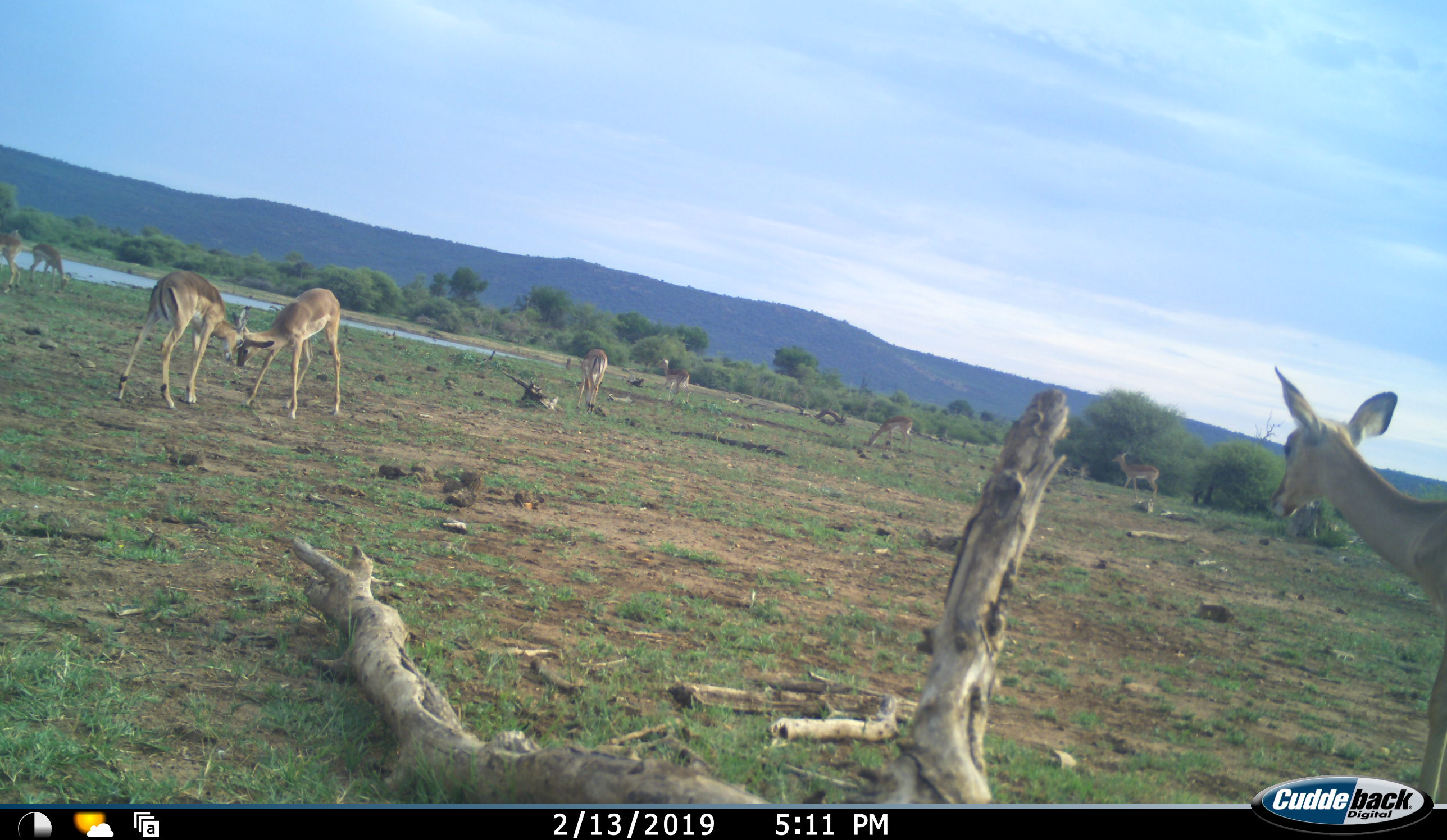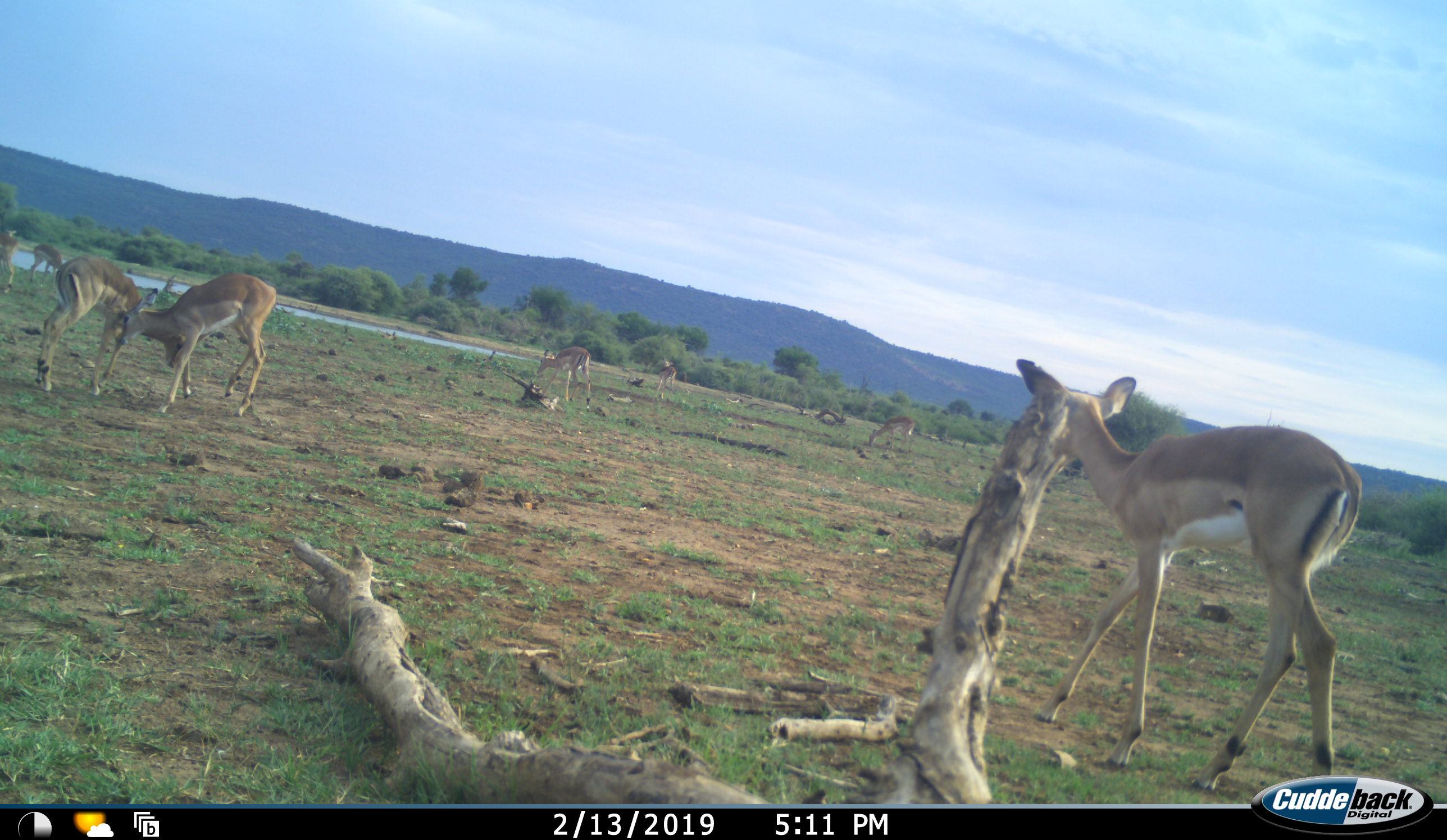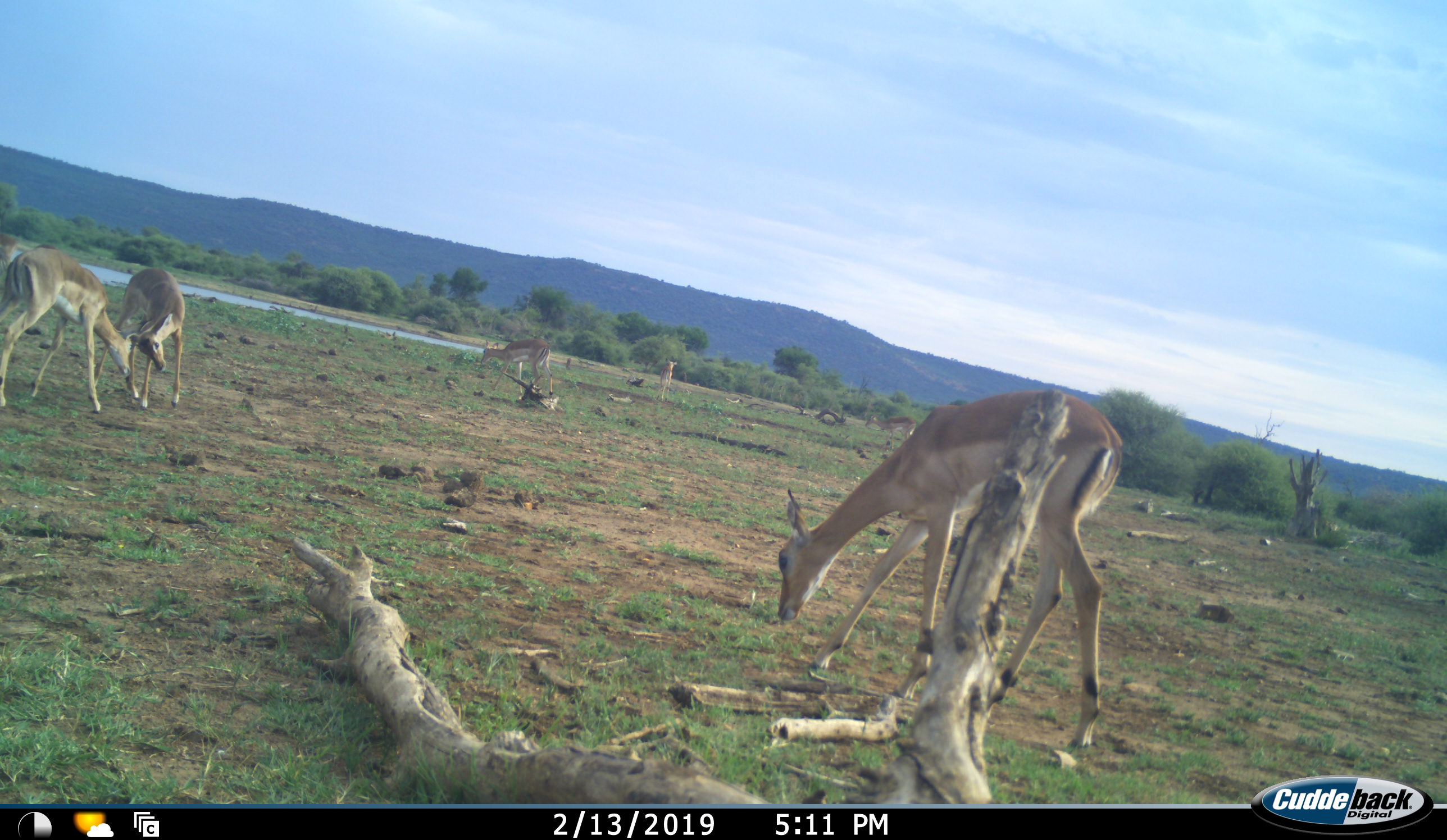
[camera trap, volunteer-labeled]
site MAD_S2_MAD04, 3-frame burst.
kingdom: Animalia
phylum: Chordata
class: Mammalia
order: Artiodactyla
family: Bovidae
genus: Aepyceros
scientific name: Aepyceros melampus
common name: impala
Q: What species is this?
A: Impala (Aepyceros melampus).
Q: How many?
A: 9.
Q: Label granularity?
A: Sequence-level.